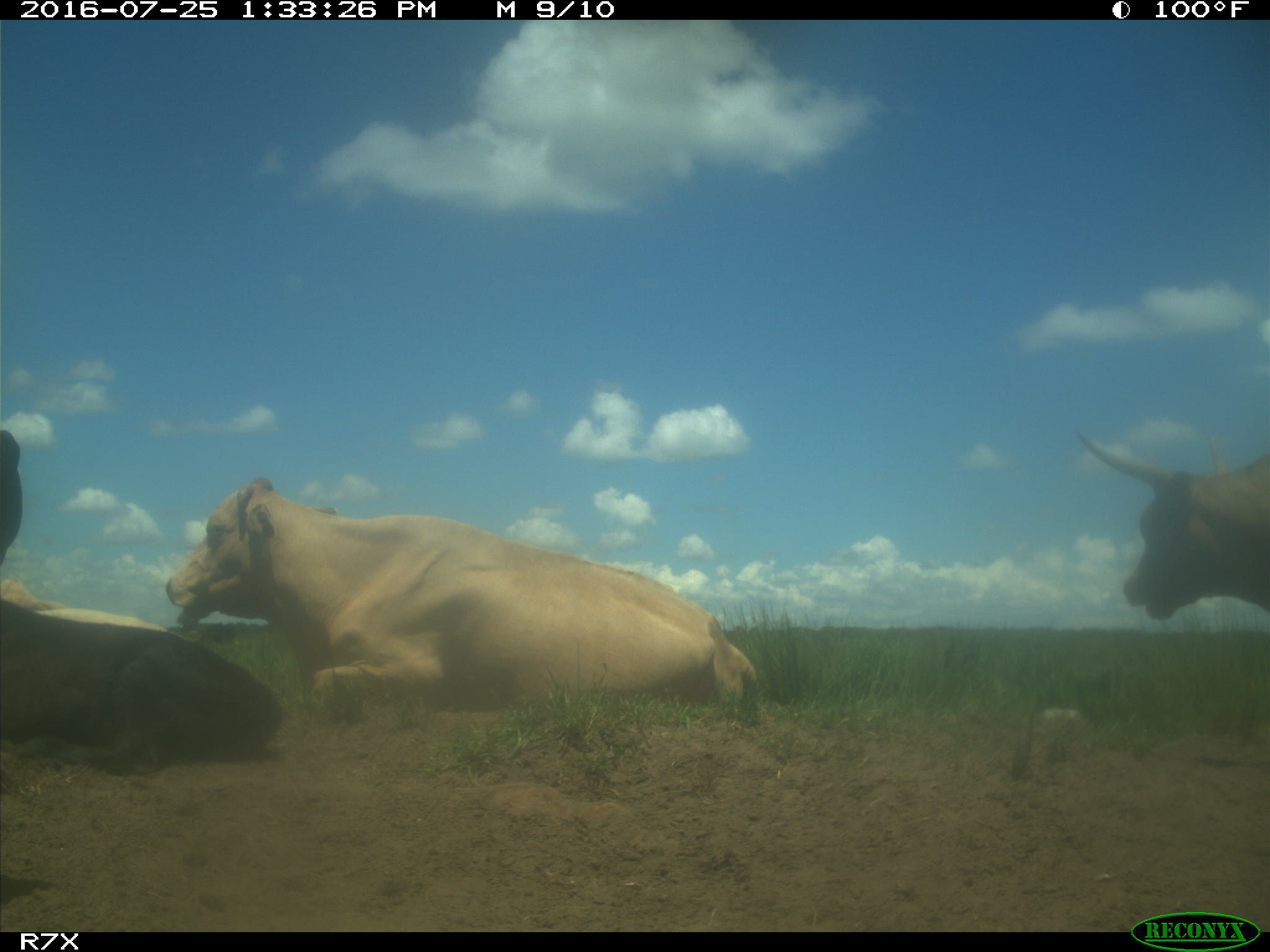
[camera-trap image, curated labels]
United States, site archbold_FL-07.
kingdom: Animalia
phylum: Chordata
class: Mammalia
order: Artiodactyla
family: Bovidae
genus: Bos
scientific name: Bos taurus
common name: domestic cow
Bos taurus (domestic cow).